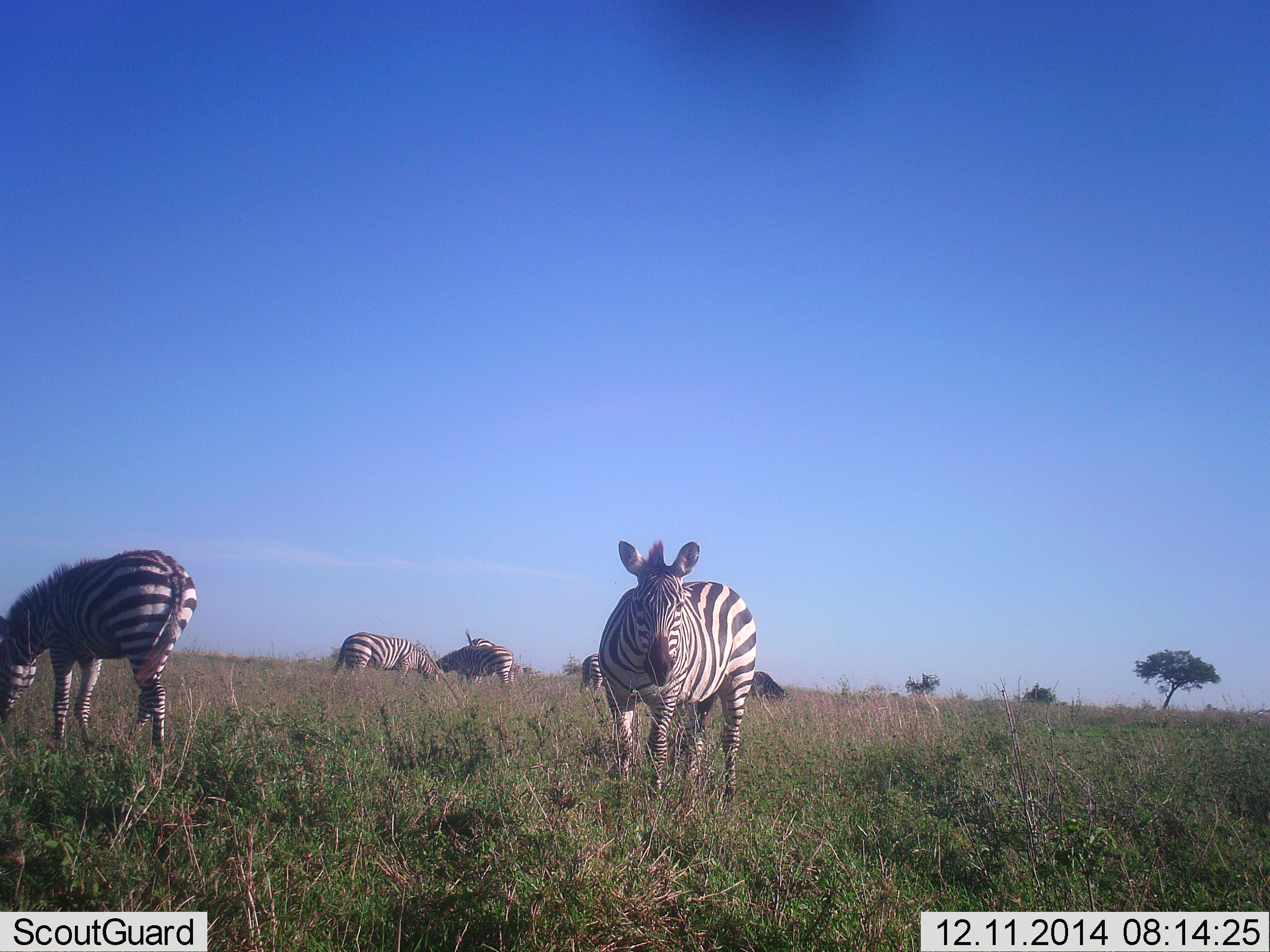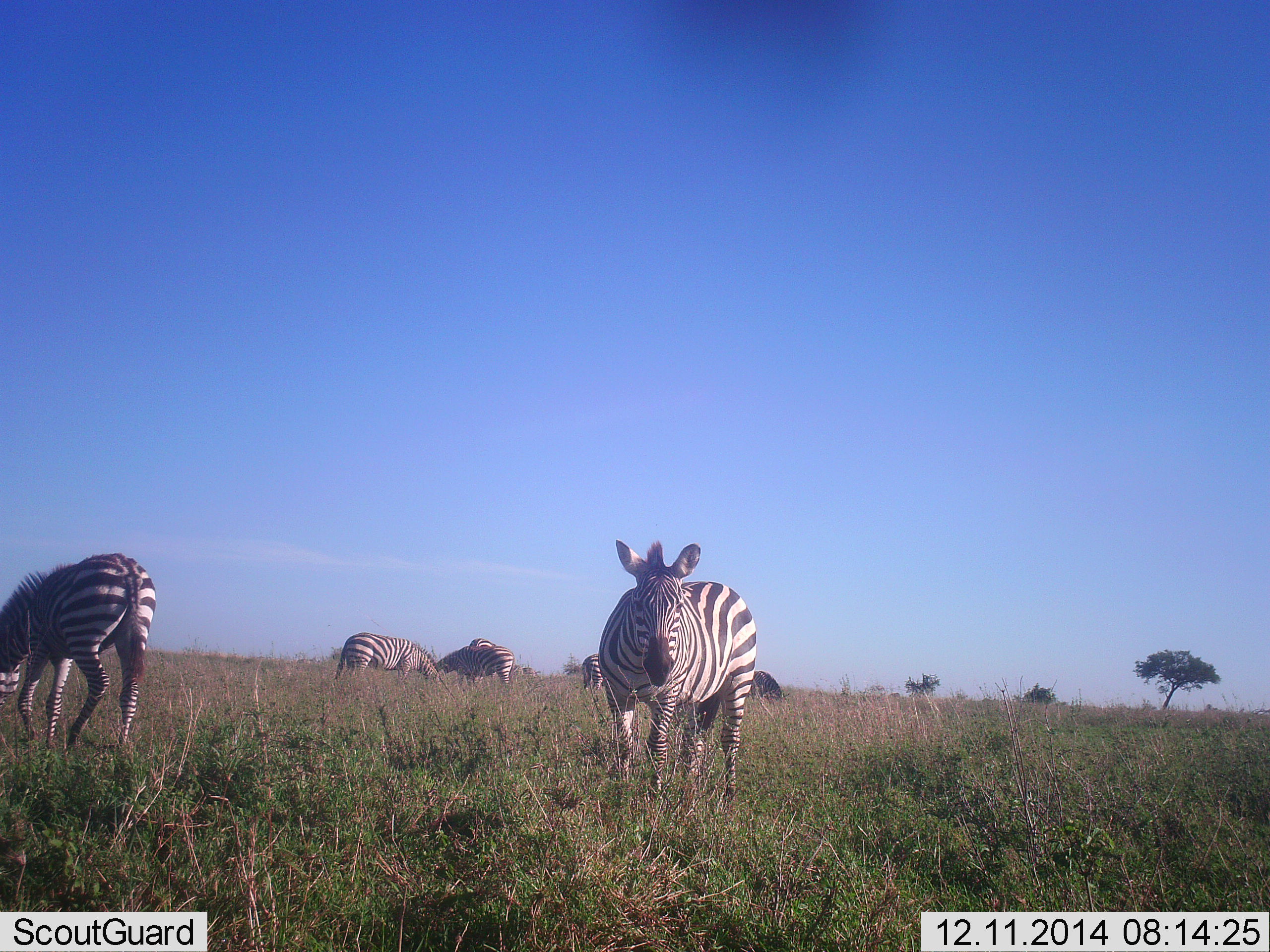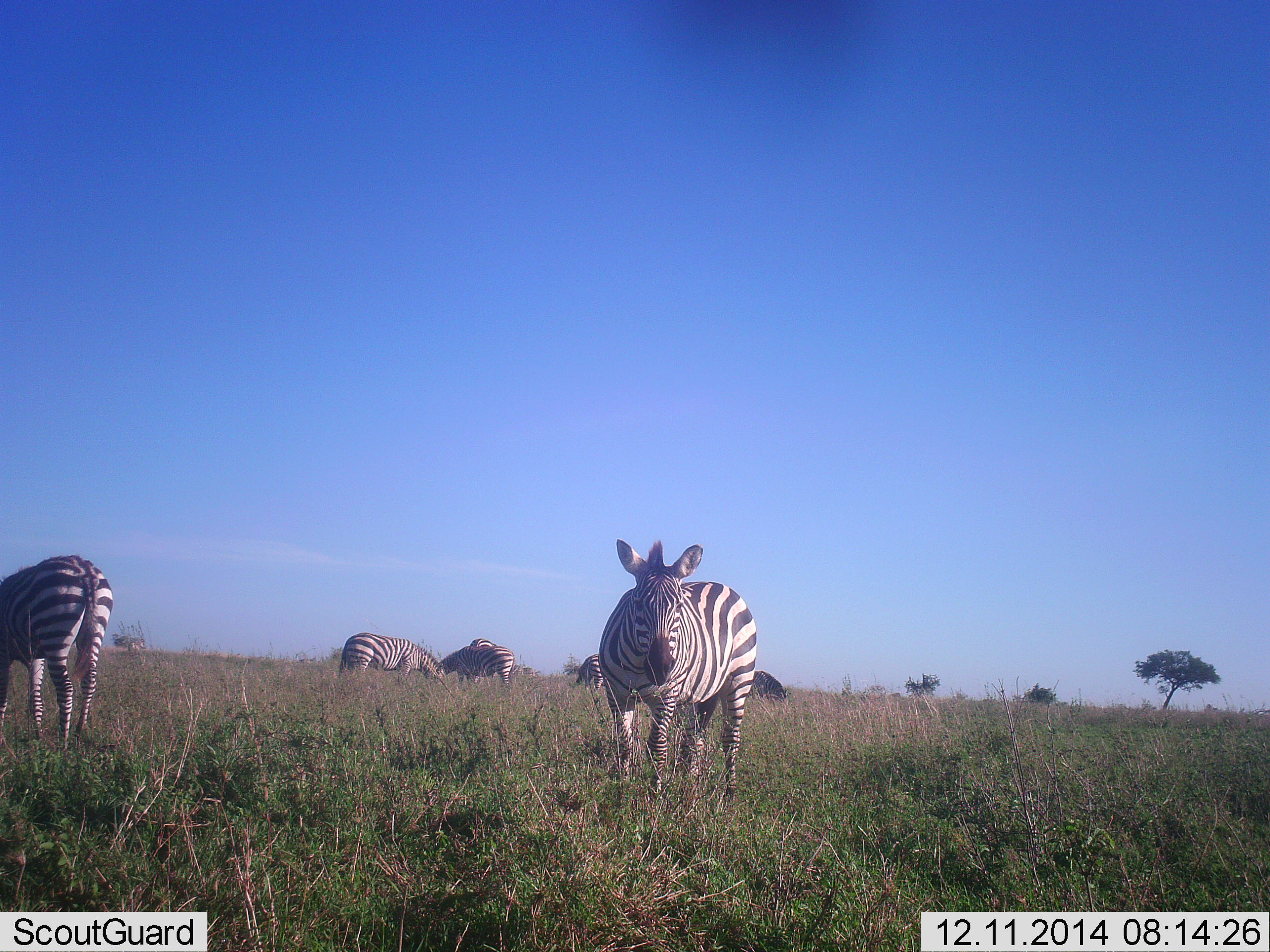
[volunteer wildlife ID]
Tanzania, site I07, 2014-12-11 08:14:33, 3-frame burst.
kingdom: Animalia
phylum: Chordata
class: Mammalia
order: Perissodactyla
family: Equidae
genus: Equus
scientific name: Equus quagga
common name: plains zebra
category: zebra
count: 6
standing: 80%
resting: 0%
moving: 30%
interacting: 10%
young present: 0%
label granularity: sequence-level